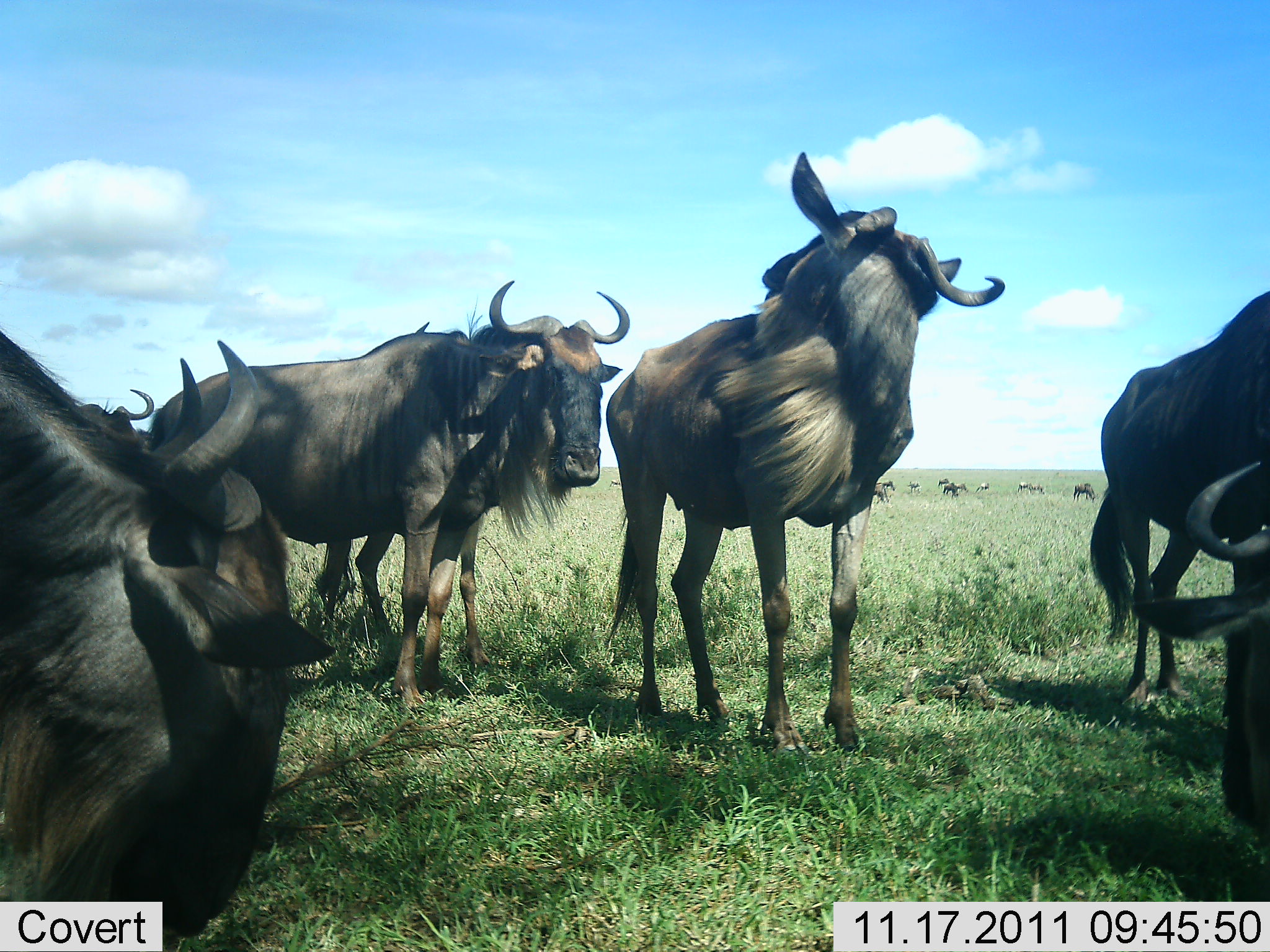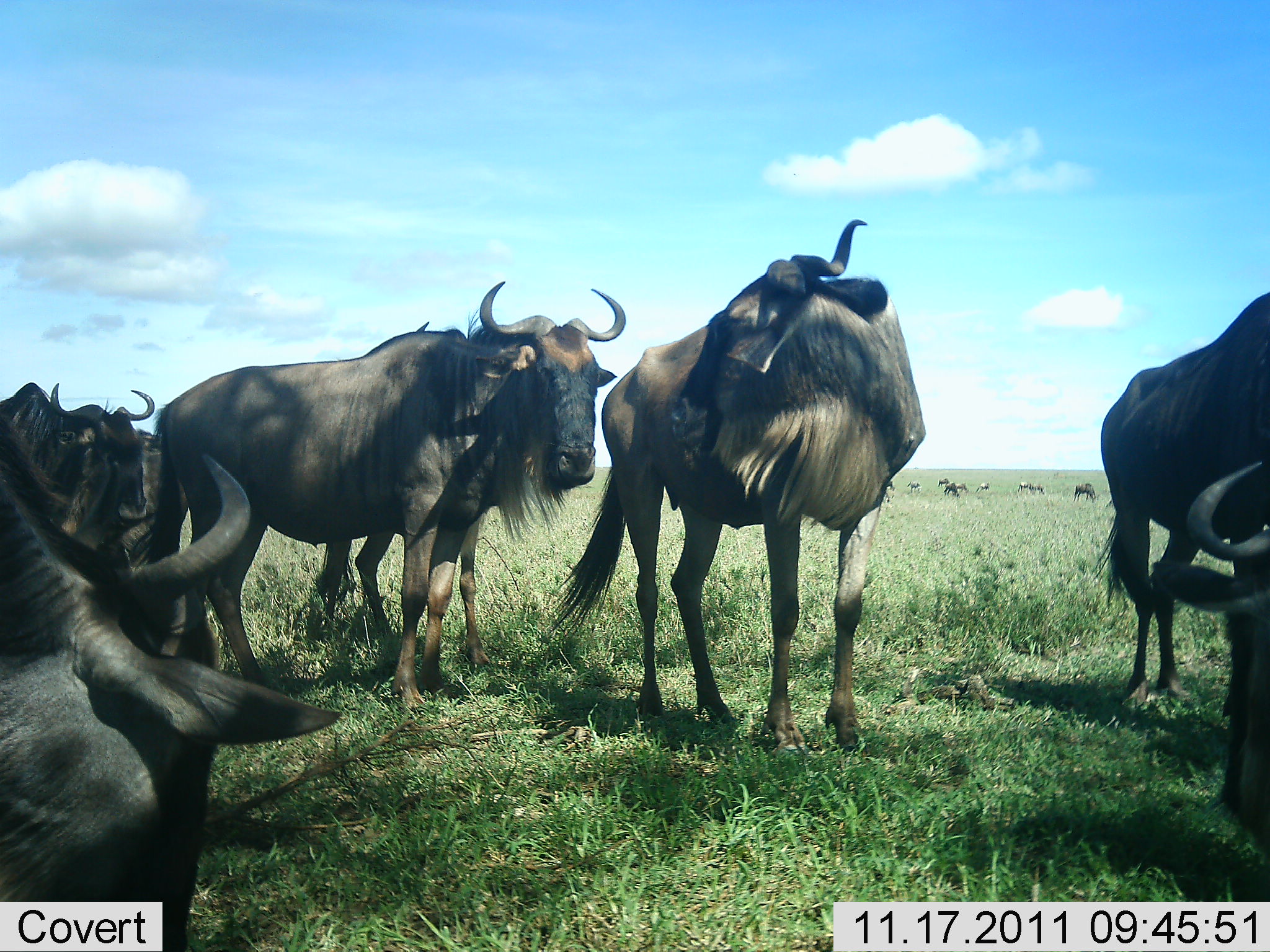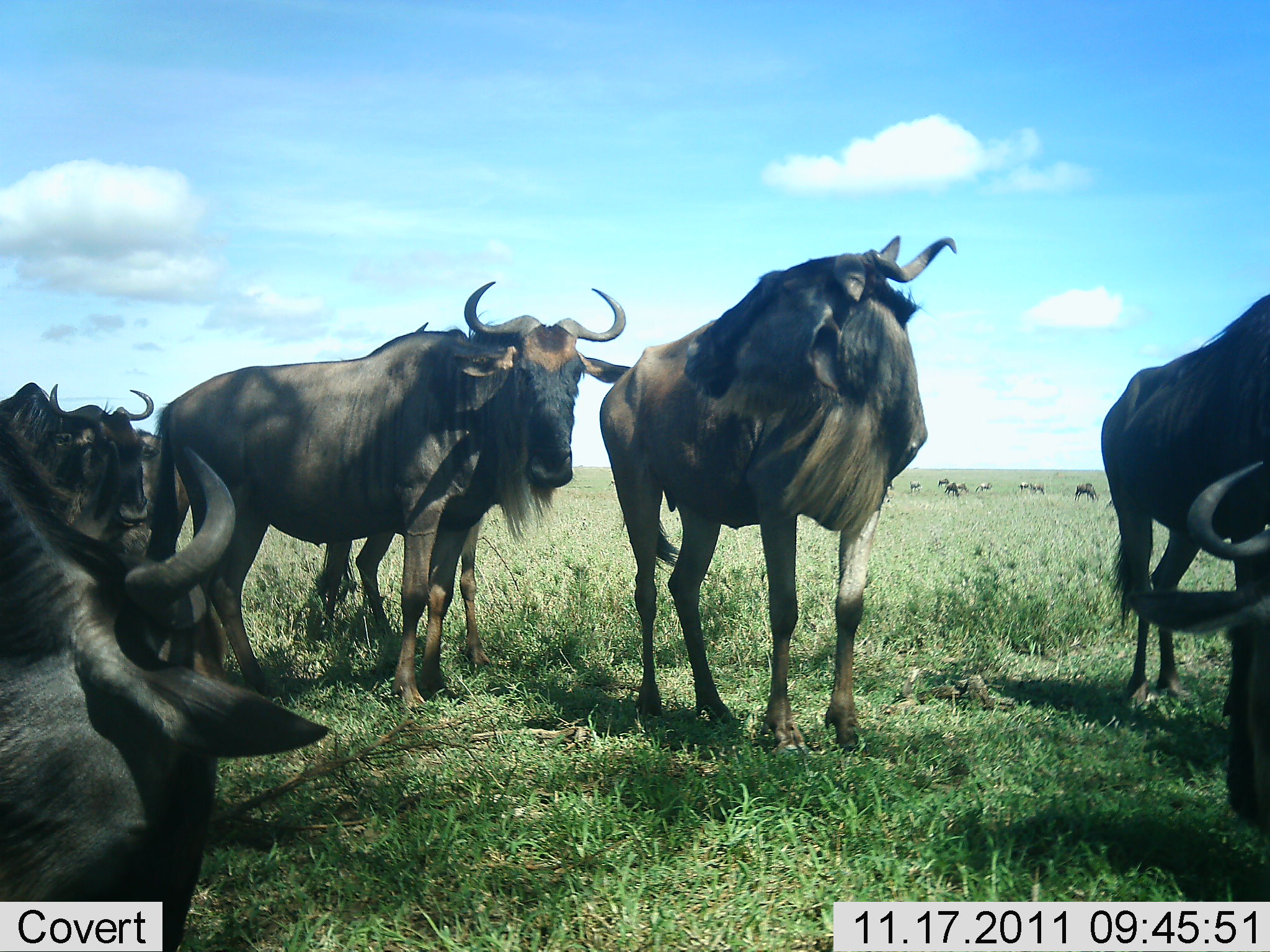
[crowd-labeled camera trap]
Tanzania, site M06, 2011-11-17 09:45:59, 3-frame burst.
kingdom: Animalia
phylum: Chordata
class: Mammalia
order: Artiodactyla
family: Bovidae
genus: Connochaetes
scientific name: Connochaetes taurinus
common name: blue wildebeest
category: wildebeest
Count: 11-50.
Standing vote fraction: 90%.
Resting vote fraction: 10%.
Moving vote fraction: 30%.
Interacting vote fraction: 10%.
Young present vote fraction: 10%.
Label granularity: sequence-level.